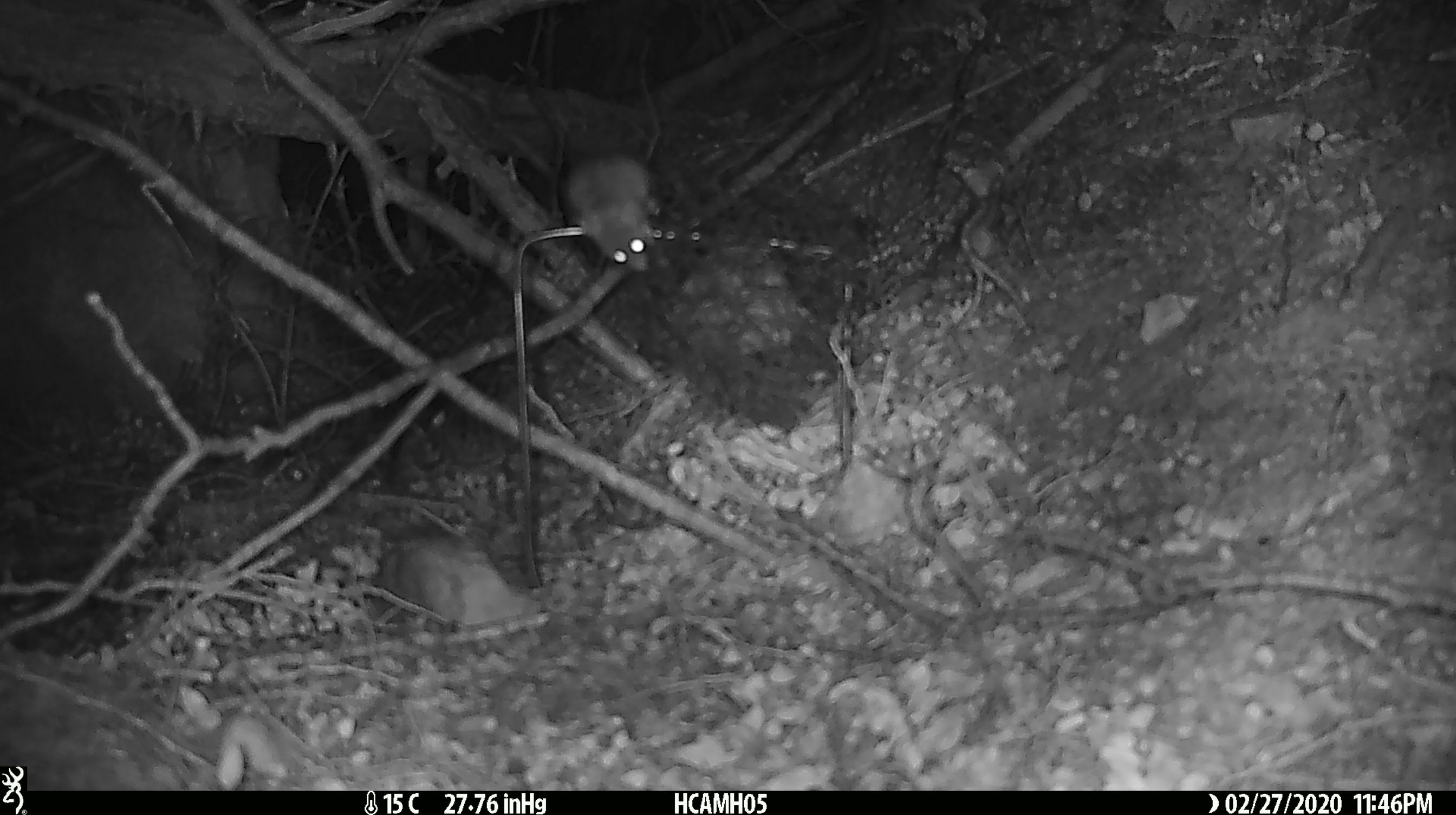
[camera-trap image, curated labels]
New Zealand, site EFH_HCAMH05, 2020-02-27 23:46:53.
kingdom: Animalia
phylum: Chordata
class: Mammalia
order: Rodentia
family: Muridae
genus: Mus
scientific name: Mus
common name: mouse